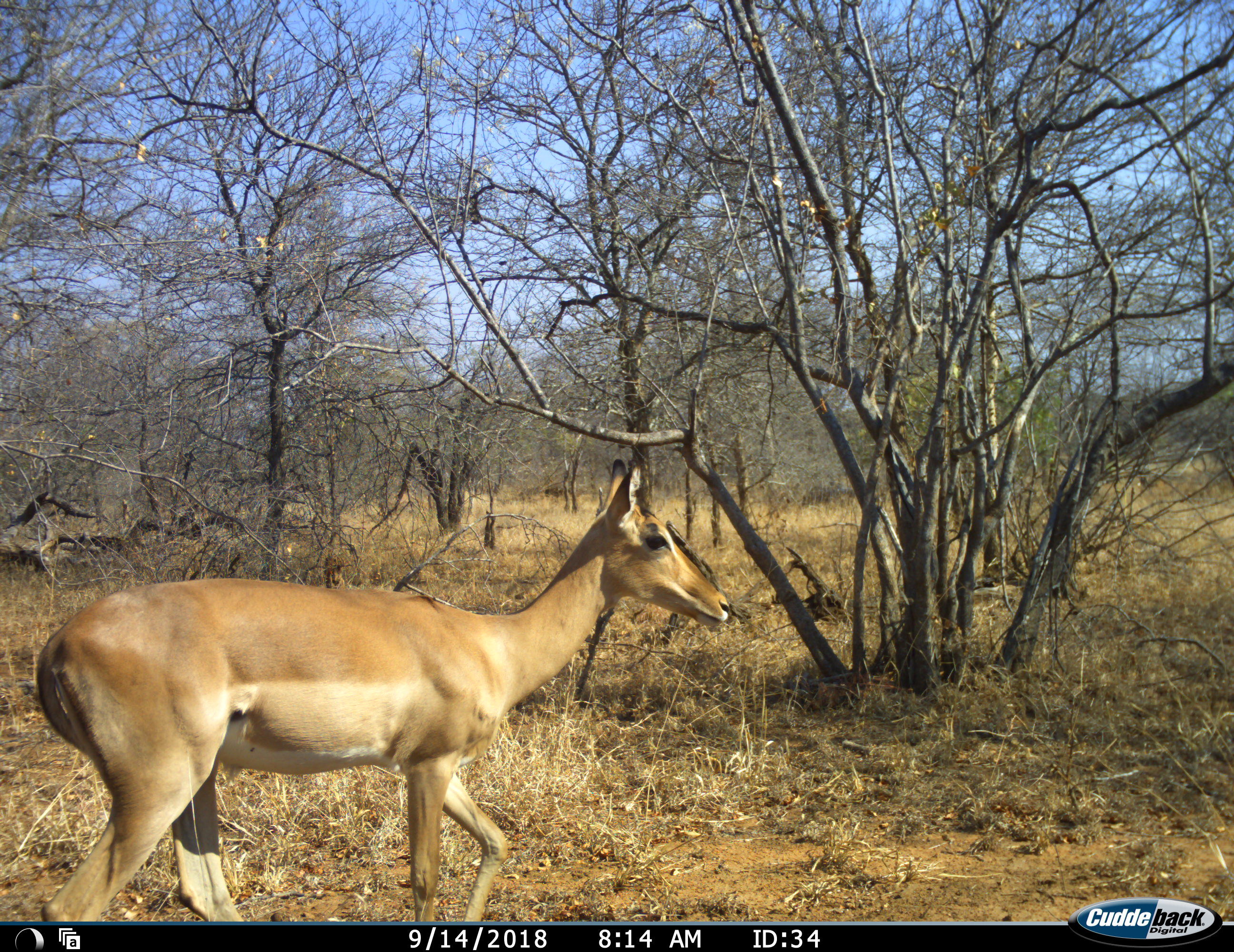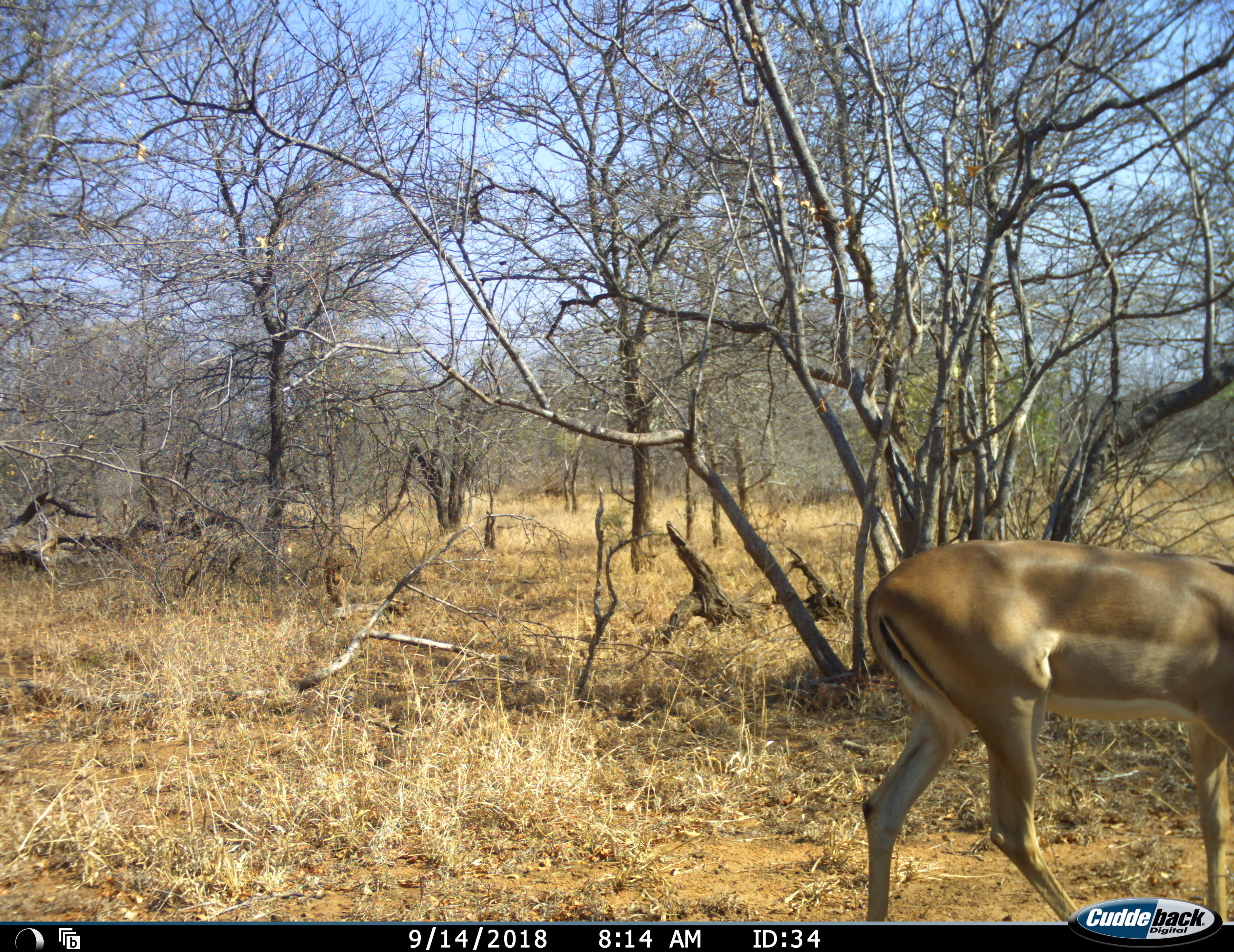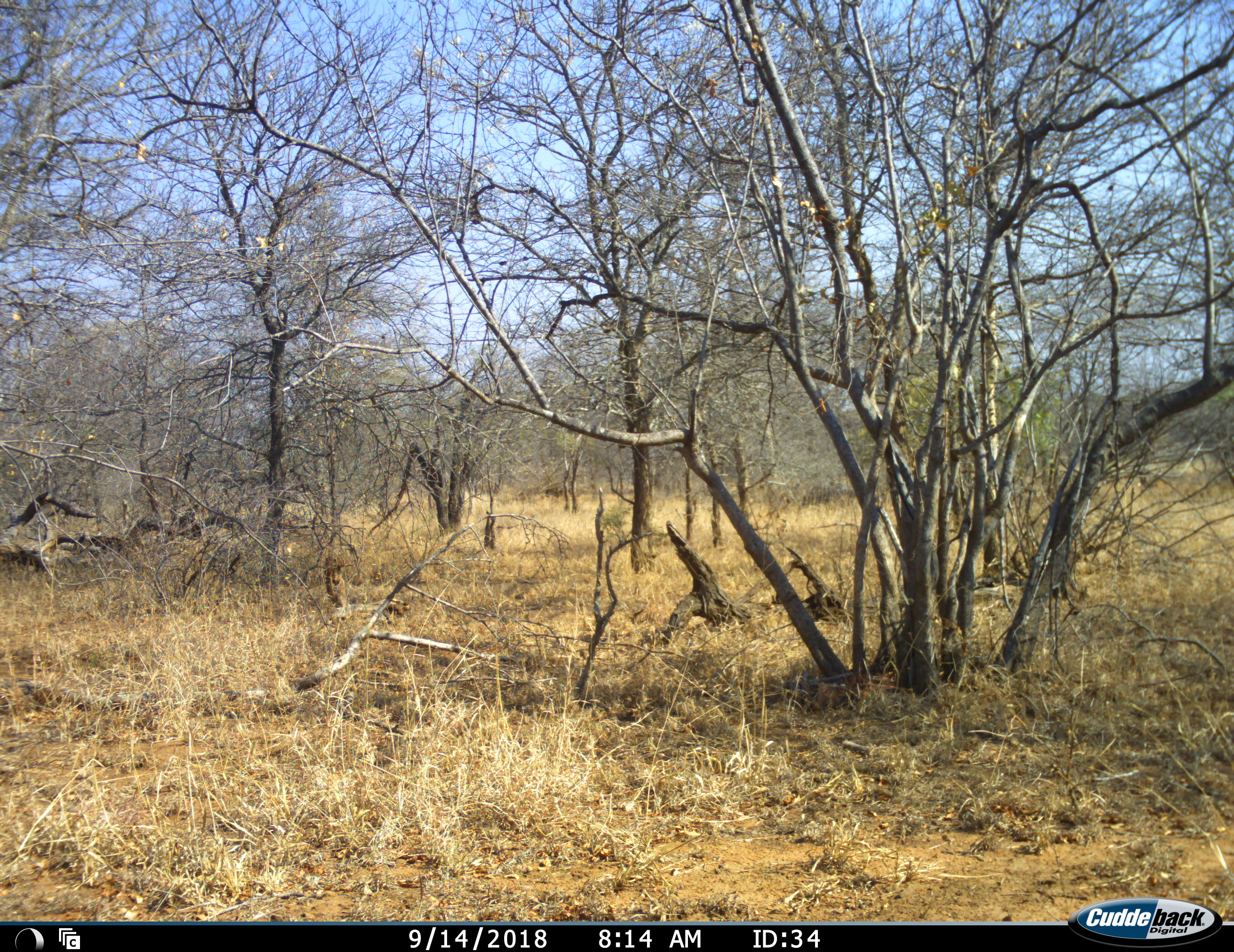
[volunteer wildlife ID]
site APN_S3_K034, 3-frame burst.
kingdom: Animalia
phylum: Chordata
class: Mammalia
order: Artiodactyla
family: Bovidae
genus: Aepyceros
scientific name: Aepyceros melampus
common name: impala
Impala (Aepyceros melampus), count 1. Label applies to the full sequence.